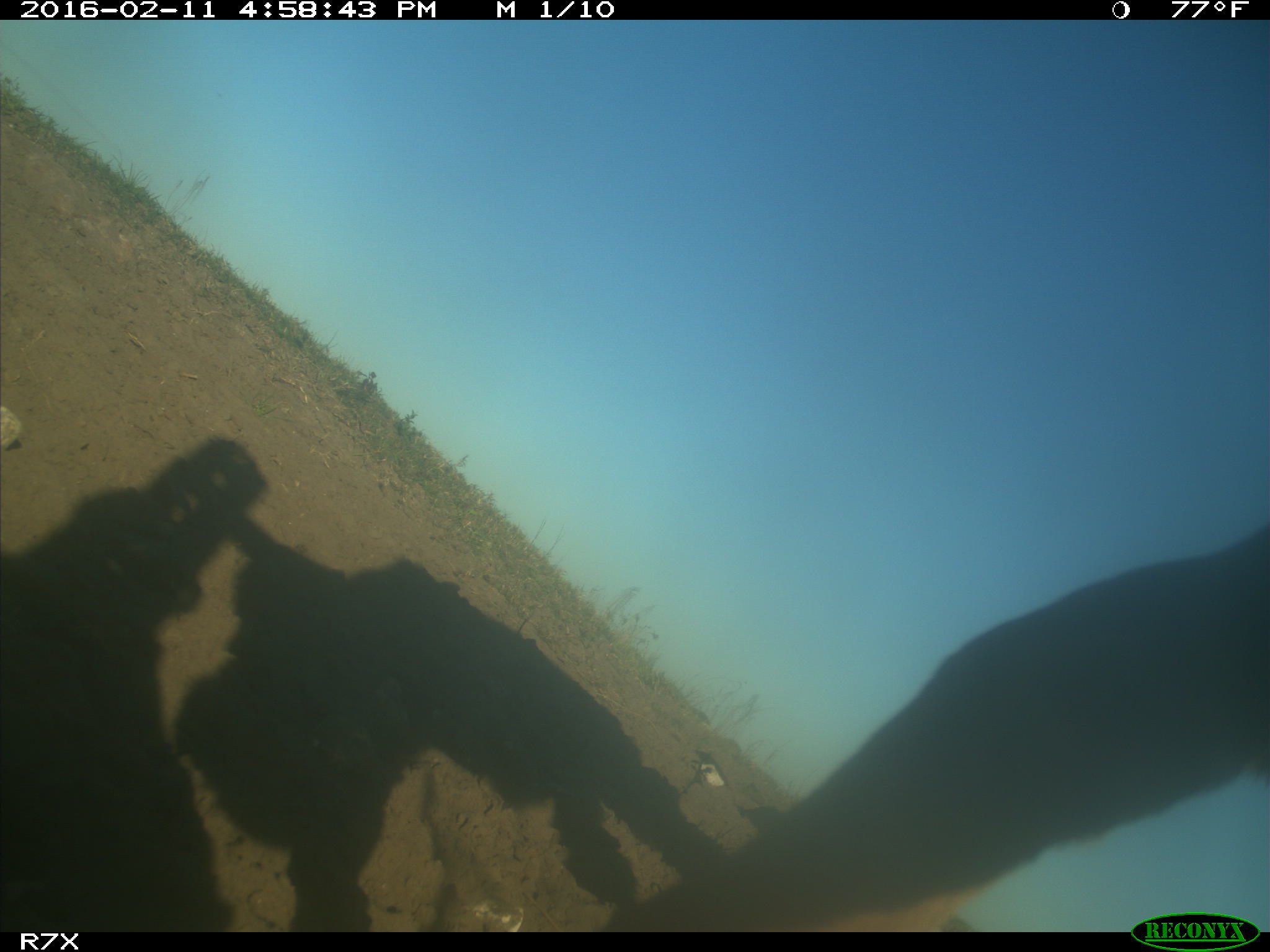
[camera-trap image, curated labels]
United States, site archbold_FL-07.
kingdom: Animalia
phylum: Chordata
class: Mammalia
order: Artiodactyla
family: Bovidae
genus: Bos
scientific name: Bos taurus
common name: domestic cow